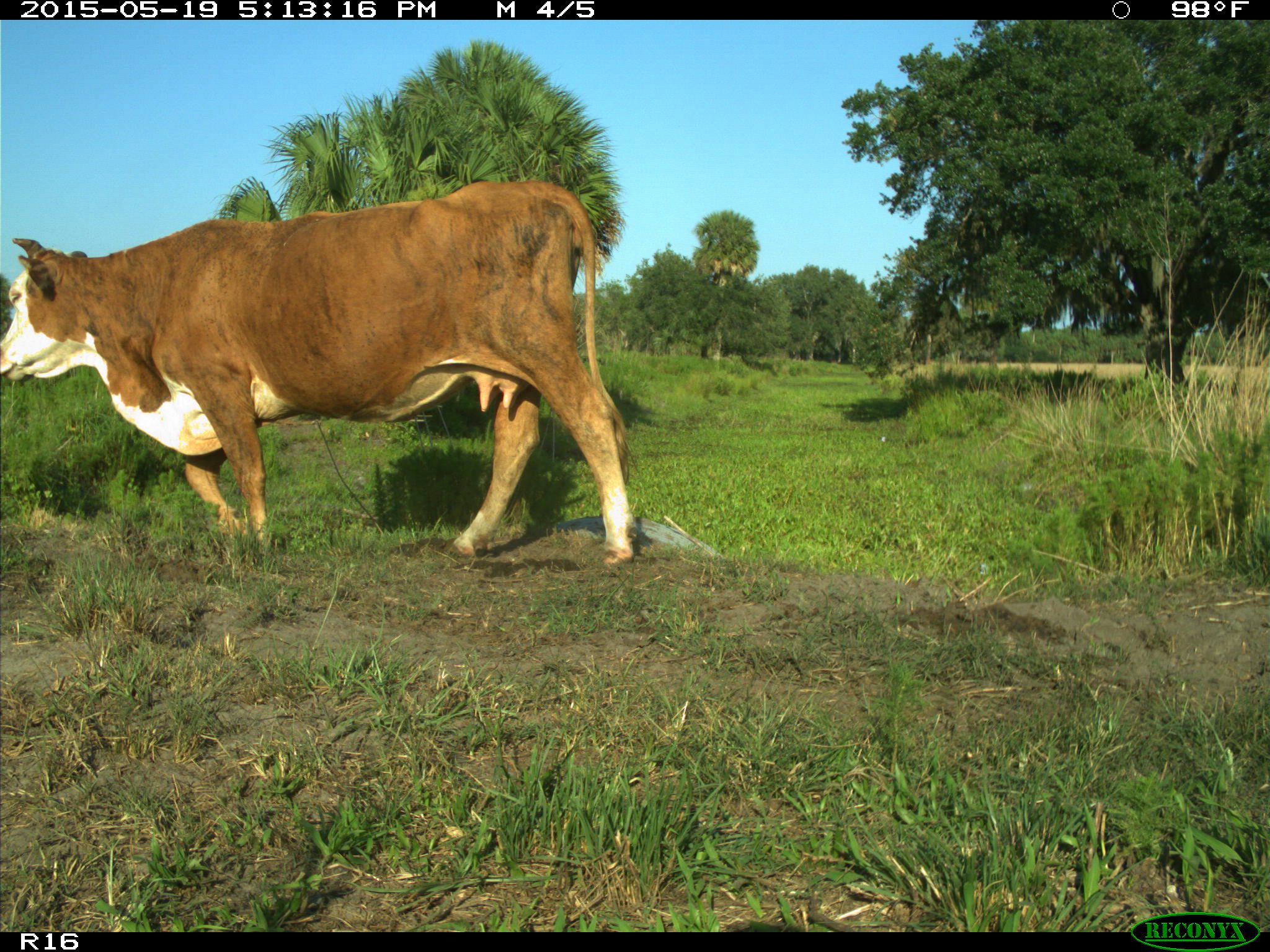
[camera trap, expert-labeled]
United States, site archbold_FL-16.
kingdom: Animalia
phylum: Chordata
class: Mammalia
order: Artiodactyla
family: Bovidae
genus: Bos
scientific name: Bos taurus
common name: domestic cow